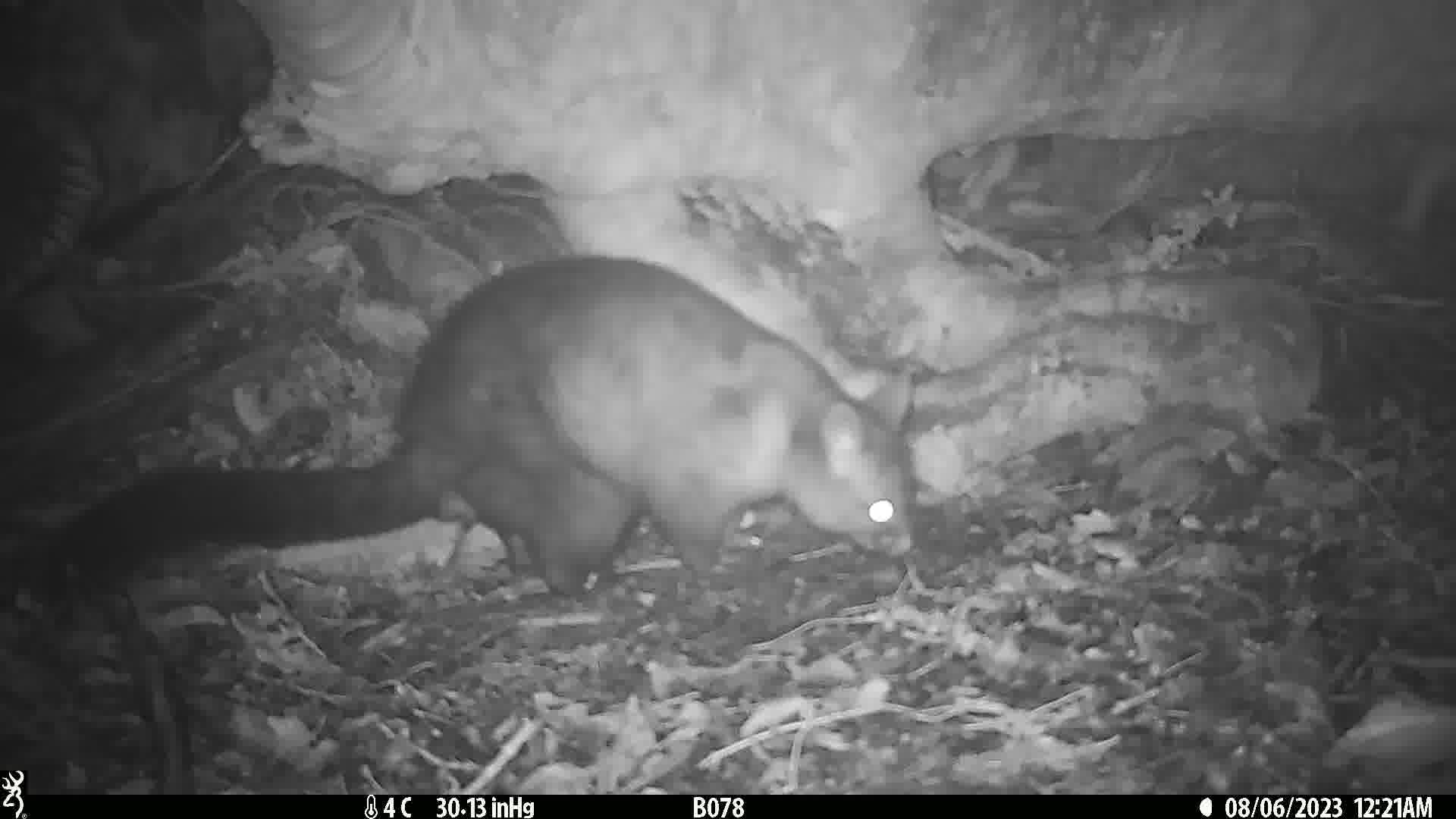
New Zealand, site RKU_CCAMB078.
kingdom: Animalia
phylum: Chordata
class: Mammalia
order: Diprotodontia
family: Phalangeridae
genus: Trichosurus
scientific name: Trichosurus vulpecula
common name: common brushtail possum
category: possum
Possum (common brushtail possum) (Trichosurus vulpecula).